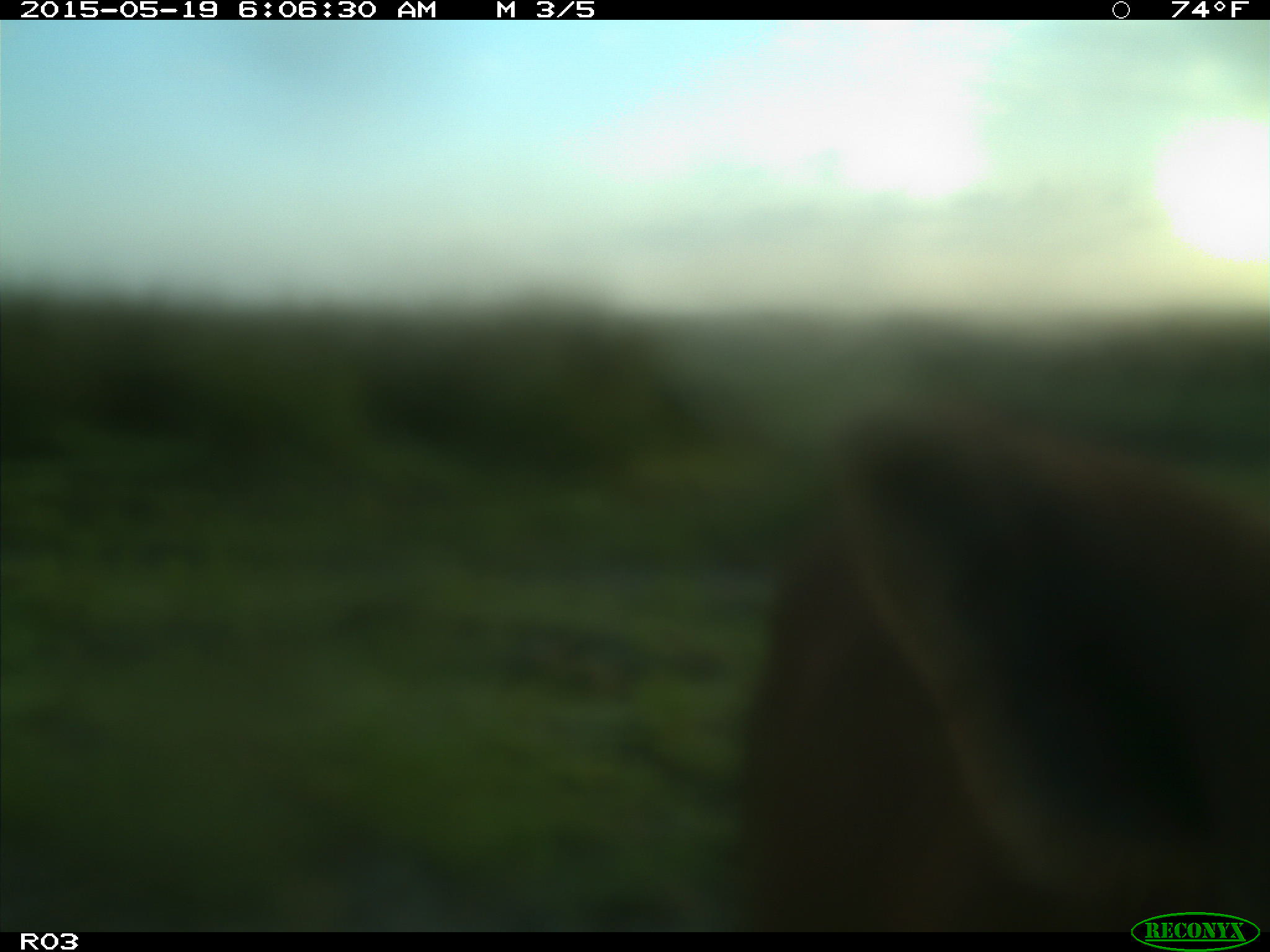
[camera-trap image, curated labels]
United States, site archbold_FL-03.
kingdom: Animalia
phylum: Chordata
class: Mammalia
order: Artiodactyla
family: Bovidae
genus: Bos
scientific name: Bos taurus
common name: domestic cow